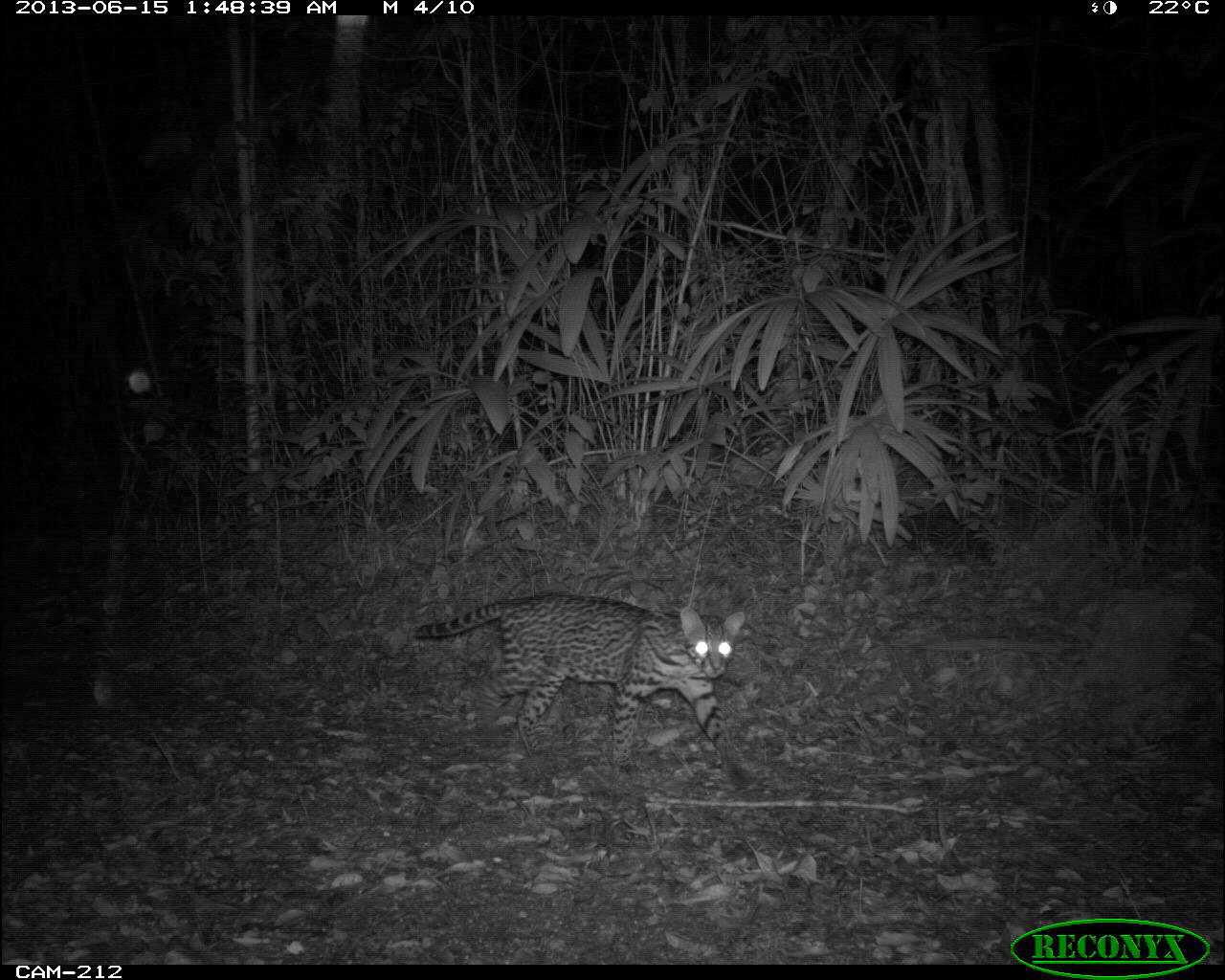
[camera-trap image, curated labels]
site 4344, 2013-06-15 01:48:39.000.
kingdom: Animalia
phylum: Chordata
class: Mammalia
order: Carnivora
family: Felidae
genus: Leopardus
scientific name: Leopardus pardalis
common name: ocelot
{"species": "Leopardus pardalis (ocelot)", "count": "1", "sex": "female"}